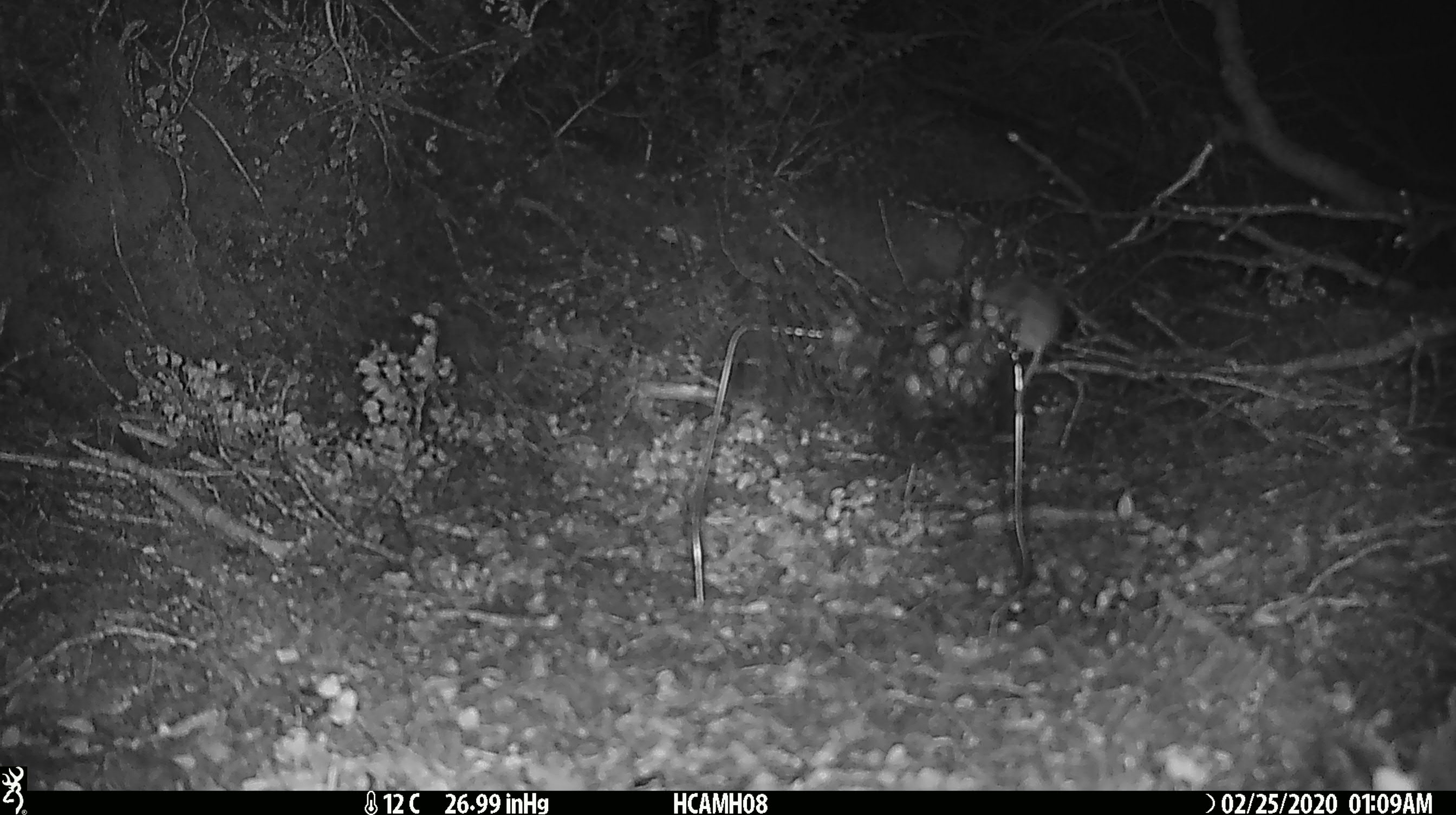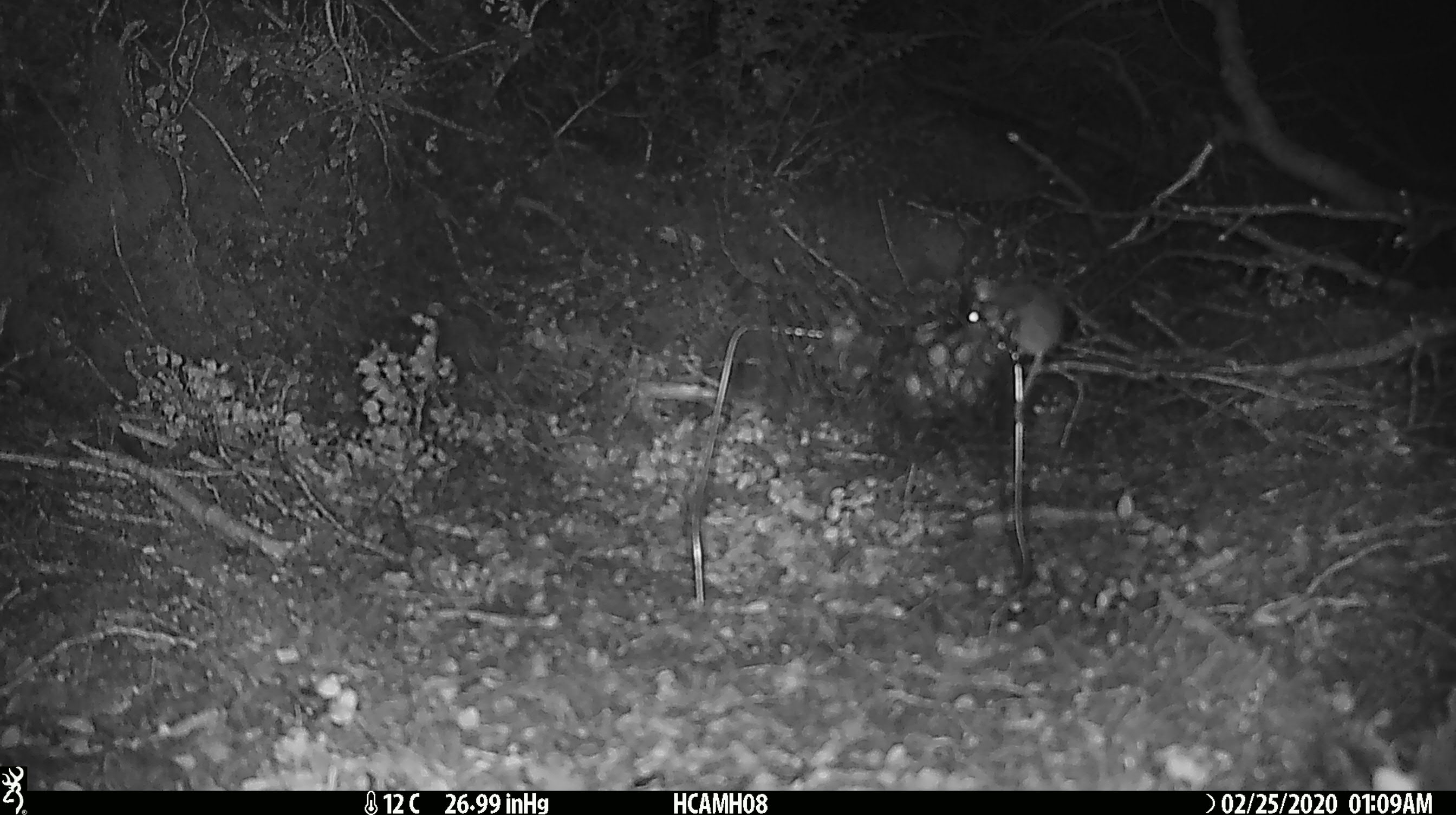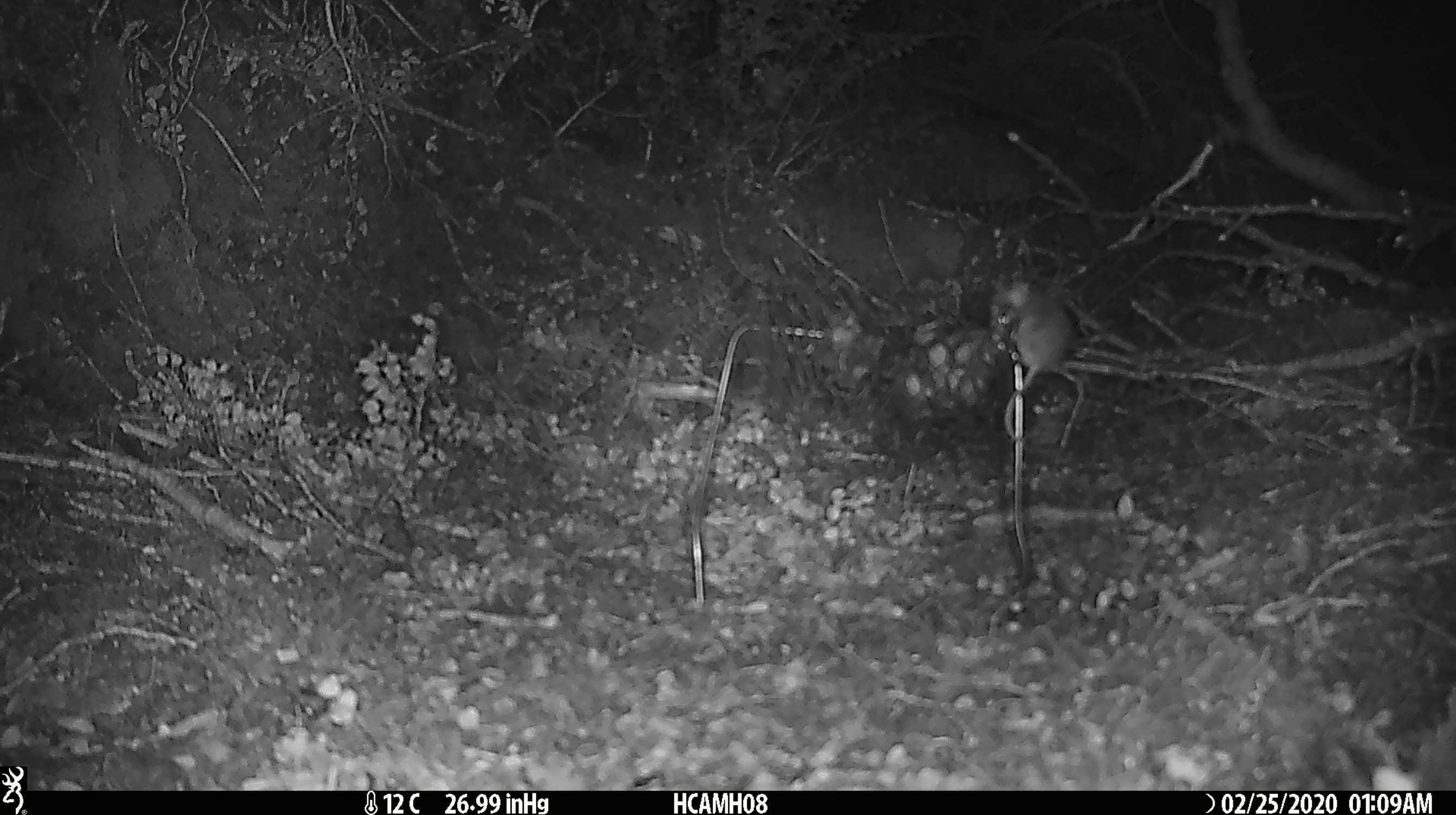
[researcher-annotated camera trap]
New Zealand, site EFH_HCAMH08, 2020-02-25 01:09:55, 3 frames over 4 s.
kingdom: Animalia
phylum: Chordata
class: Mammalia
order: Rodentia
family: Muridae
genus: Mus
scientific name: Mus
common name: mouse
Mouse (Mus).